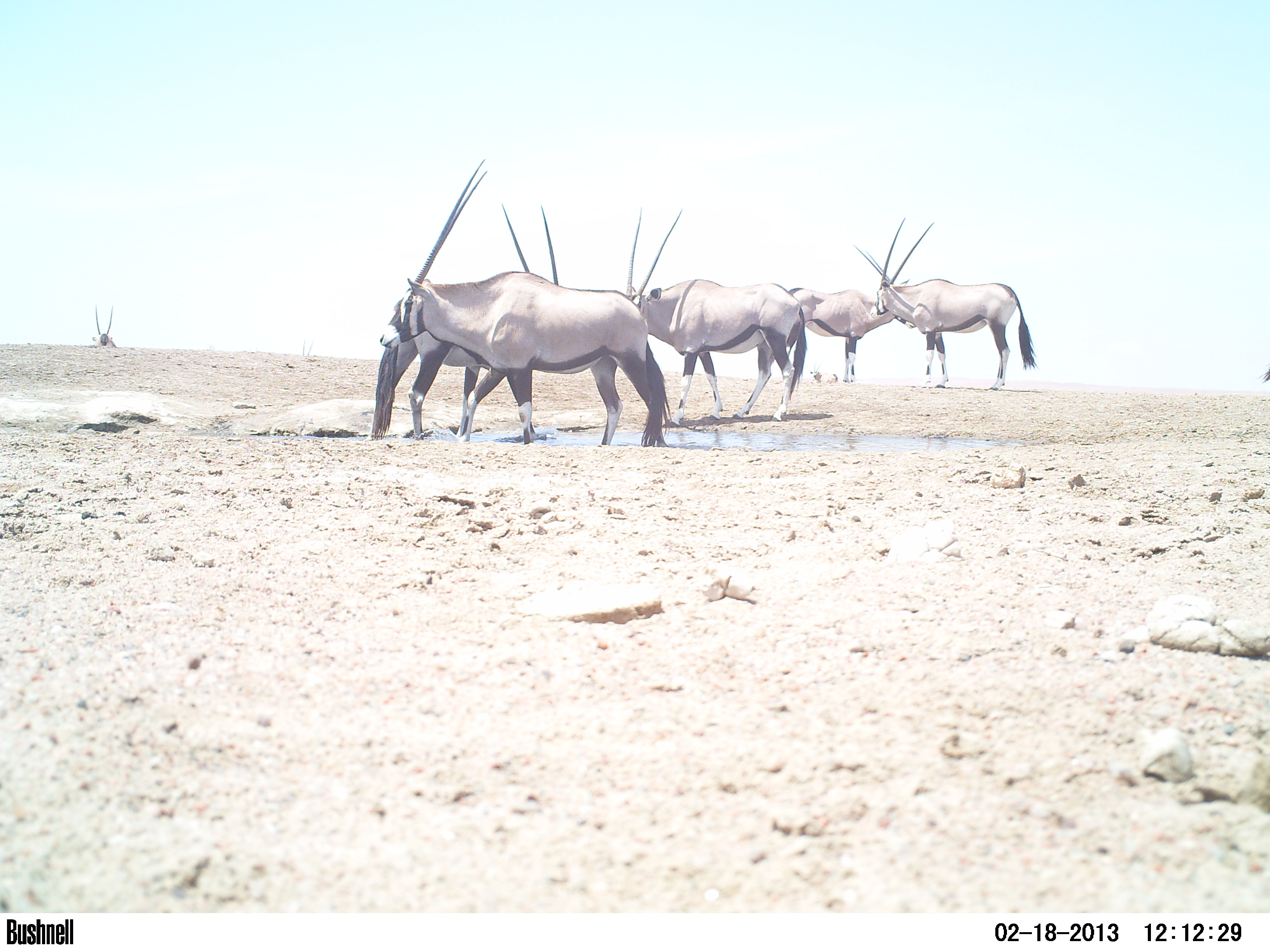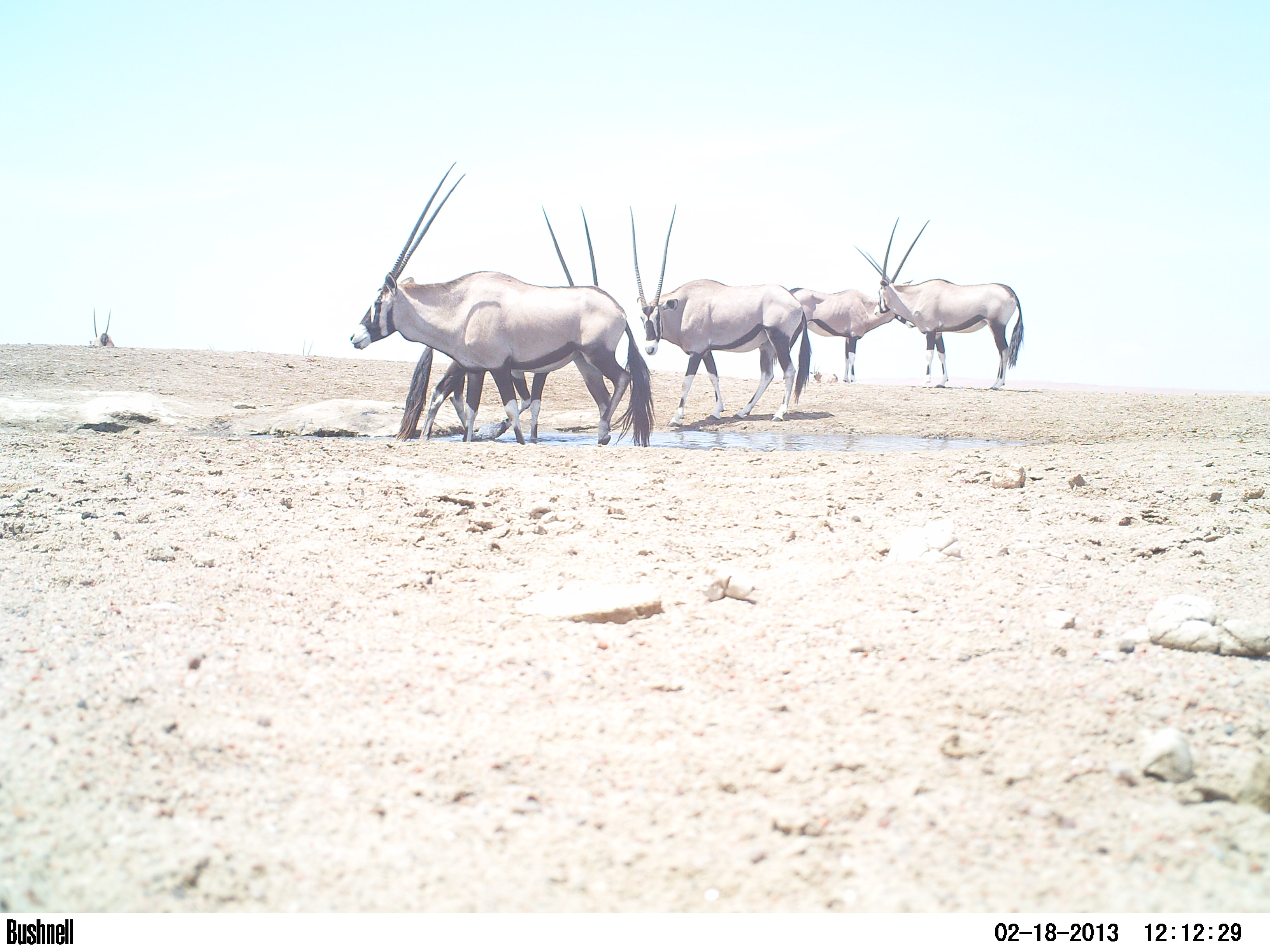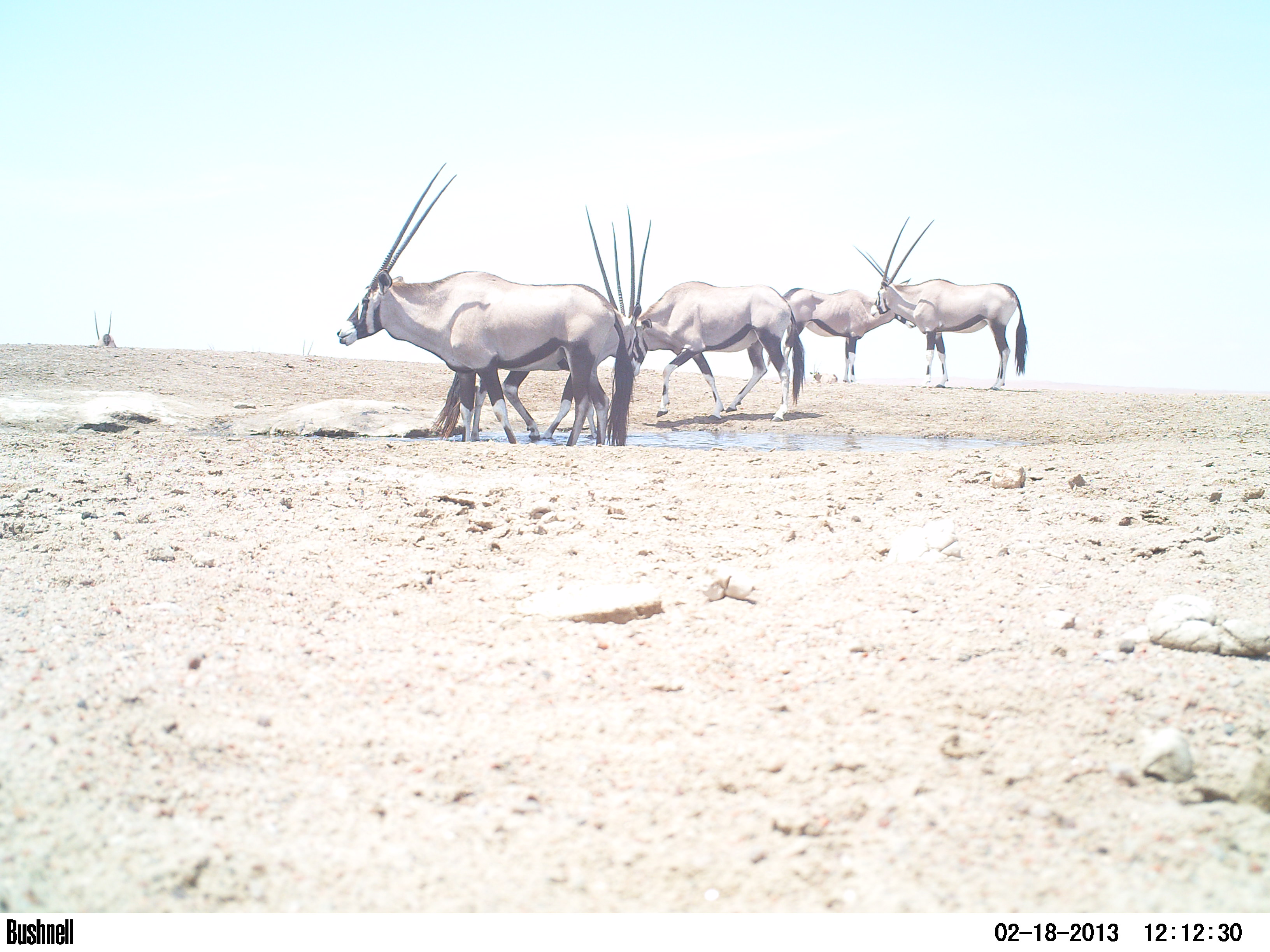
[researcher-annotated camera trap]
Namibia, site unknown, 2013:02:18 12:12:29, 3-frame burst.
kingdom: Animalia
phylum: Chordata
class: Mammalia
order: Artiodactyla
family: Bovidae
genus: Oryx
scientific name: Oryx gazella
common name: gemsbok